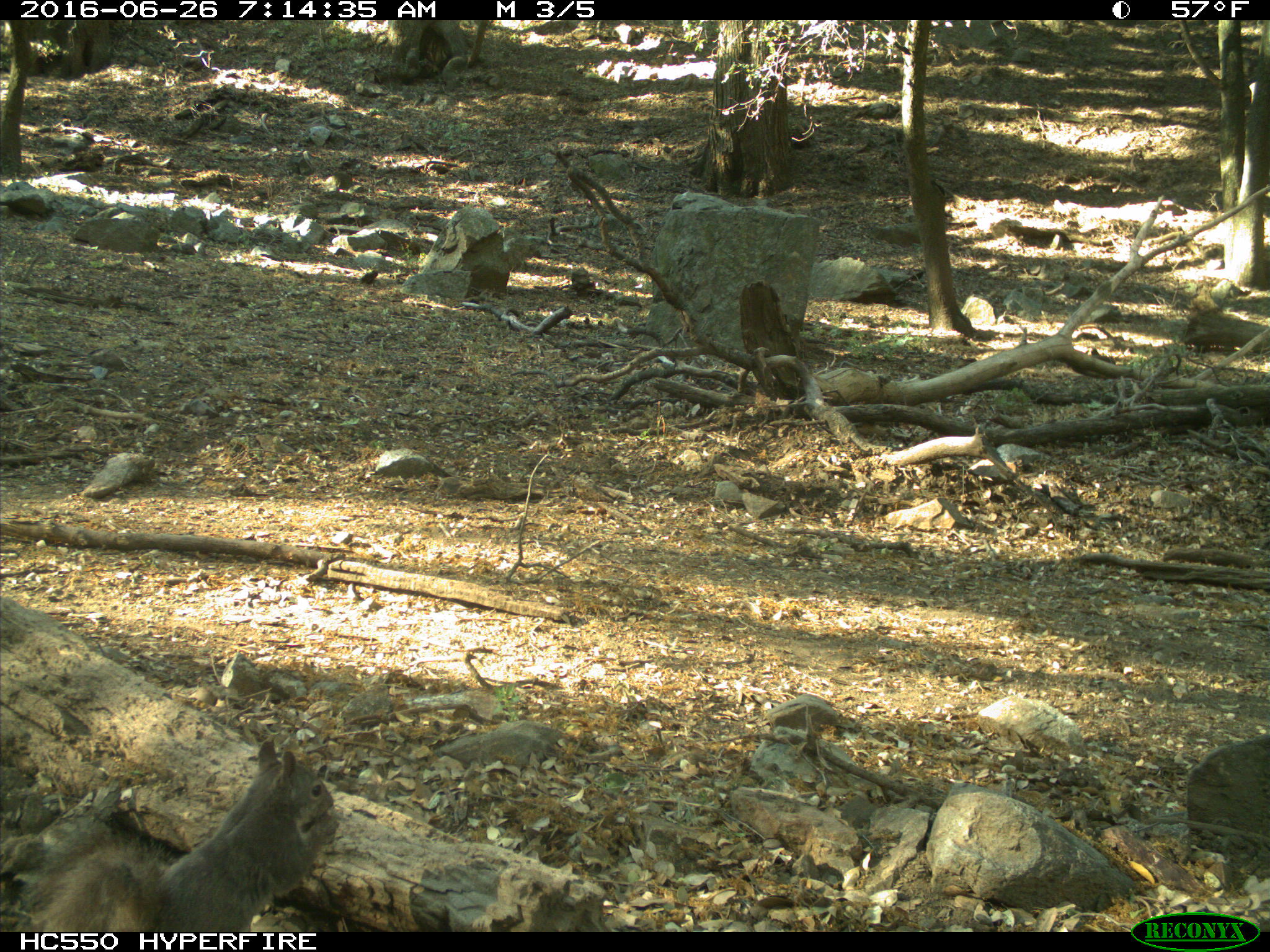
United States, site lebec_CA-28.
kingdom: Animalia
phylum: Chordata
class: Mammalia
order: Rodentia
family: Sciuridae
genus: Sciurus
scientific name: Sciurus carolinensis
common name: eastern gray squirrel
Sciurus carolinensis (eastern gray squirrel).